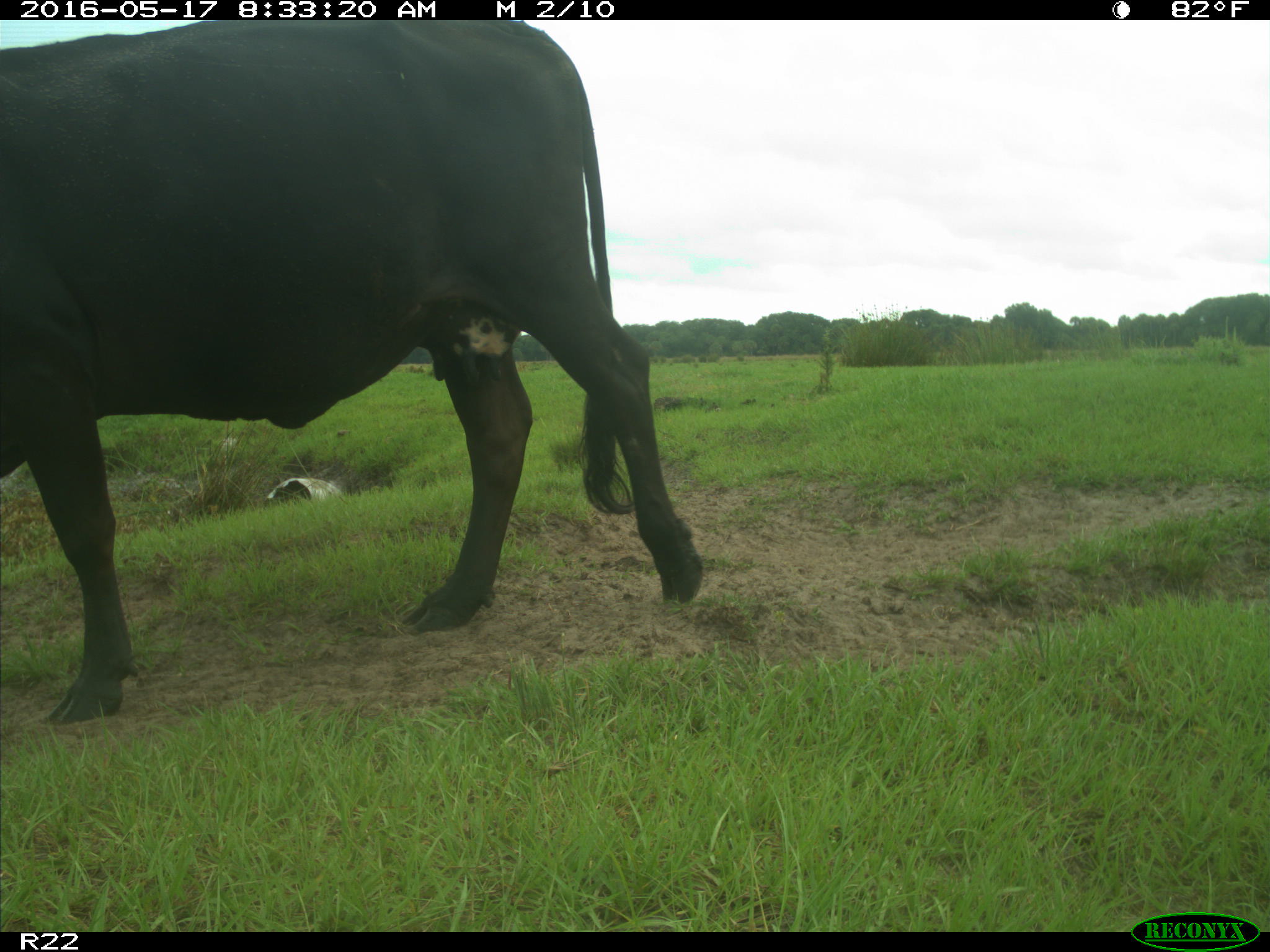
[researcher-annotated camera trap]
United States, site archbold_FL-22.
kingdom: Animalia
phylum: Chordata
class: Mammalia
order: Artiodactyla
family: Bovidae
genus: Bos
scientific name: Bos taurus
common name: domestic cow